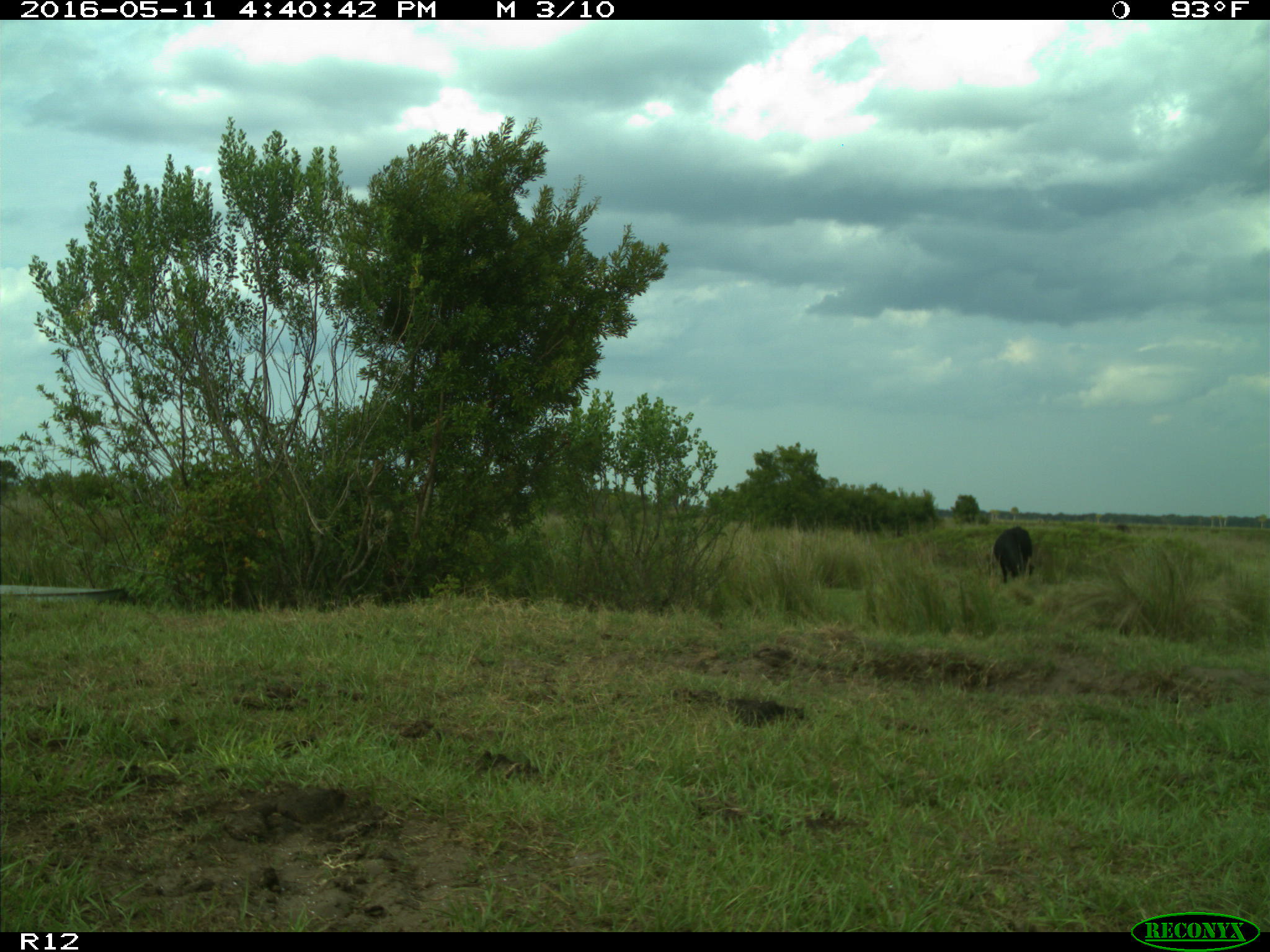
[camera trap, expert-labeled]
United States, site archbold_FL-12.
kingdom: Animalia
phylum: Chordata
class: Mammalia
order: Artiodactyla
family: Bovidae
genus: Bos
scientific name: Bos taurus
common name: domestic cow